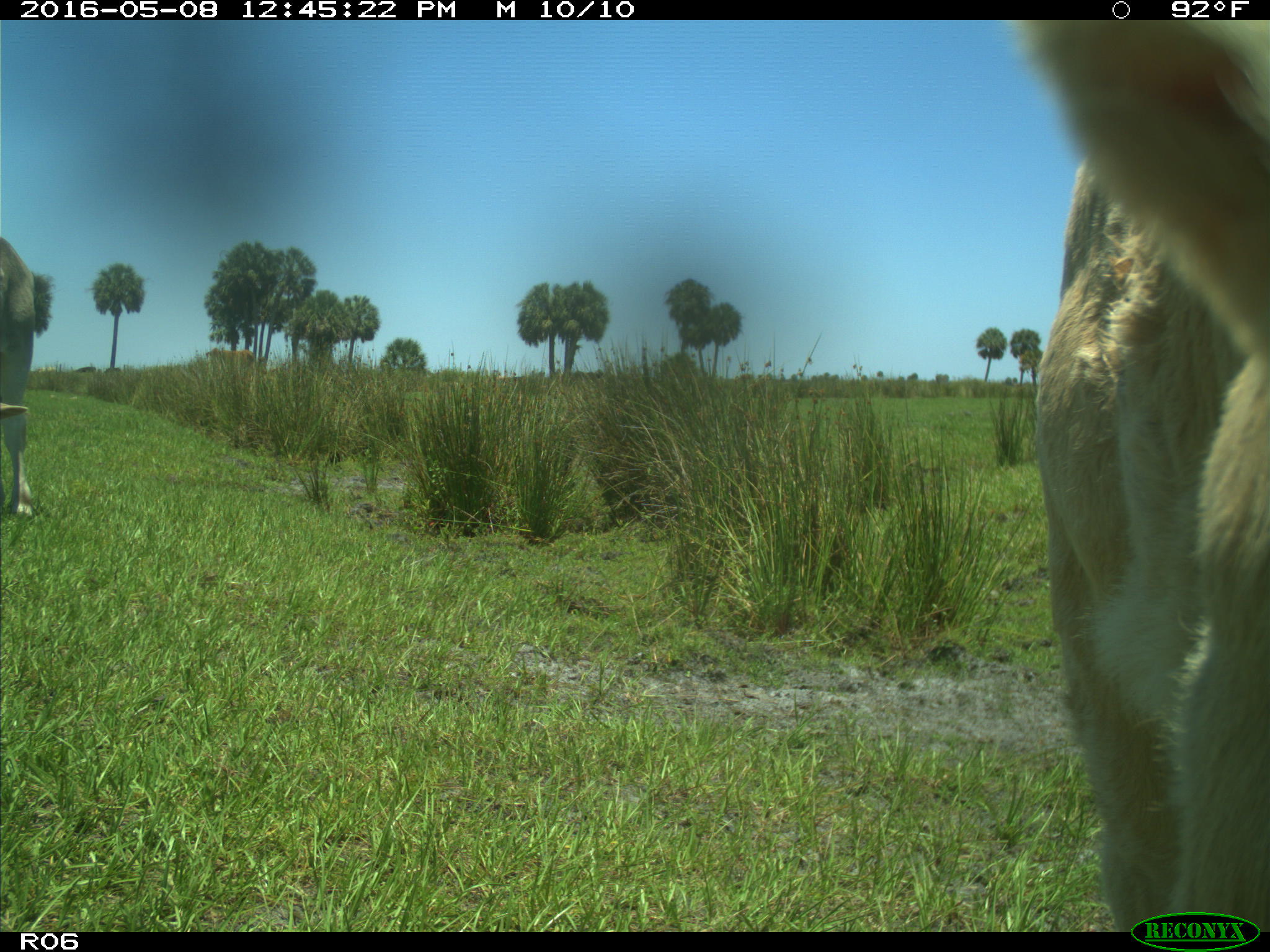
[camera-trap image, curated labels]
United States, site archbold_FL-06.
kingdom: Animalia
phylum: Chordata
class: Mammalia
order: Artiodactyla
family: Bovidae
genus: Bos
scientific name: Bos taurus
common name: domestic cow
Bos taurus (domestic cow).